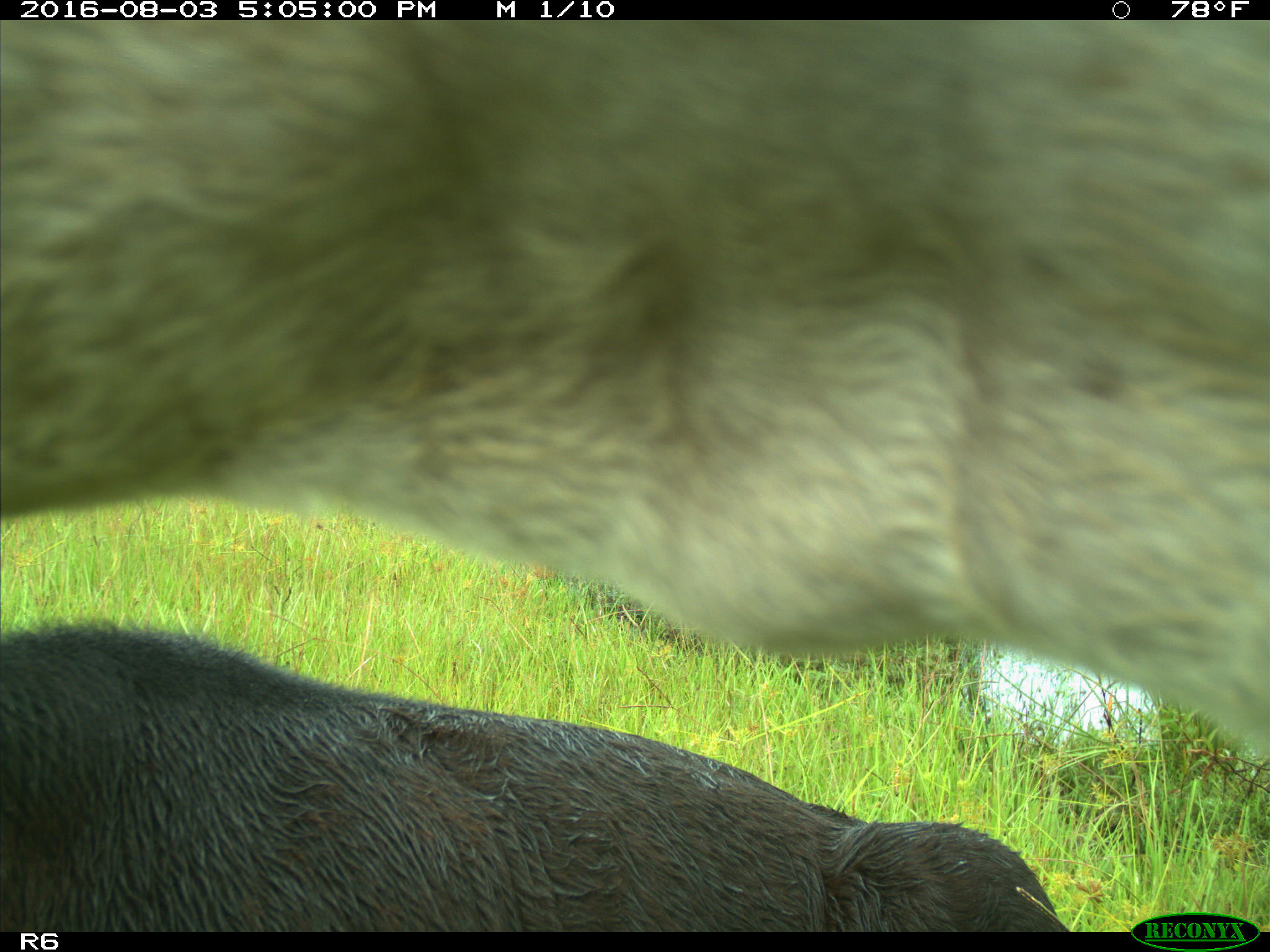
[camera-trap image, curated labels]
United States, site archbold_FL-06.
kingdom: Animalia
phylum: Chordata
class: Mammalia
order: Artiodactyla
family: Bovidae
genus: Bos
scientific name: Bos taurus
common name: domestic cow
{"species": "Bos taurus (domestic cow)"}